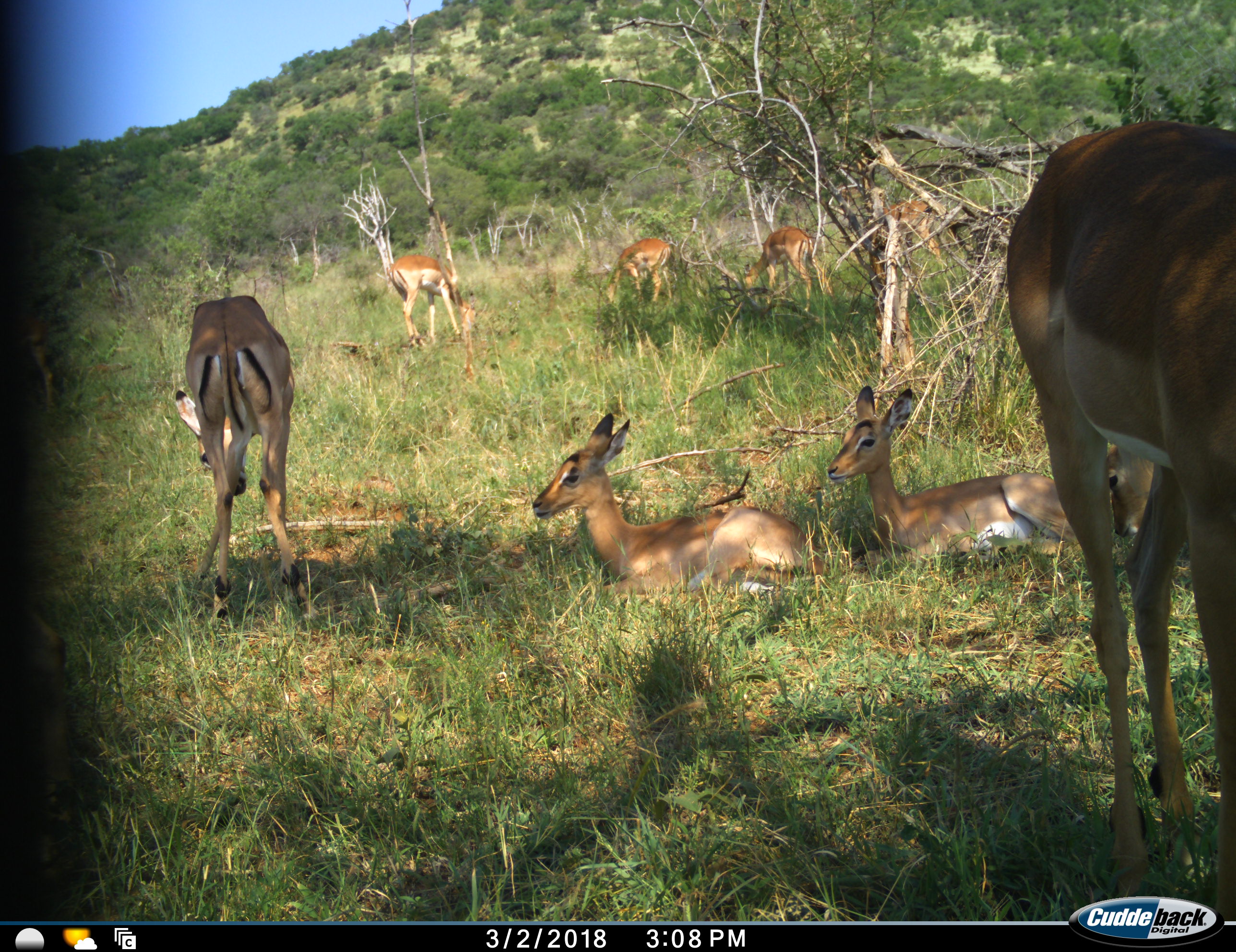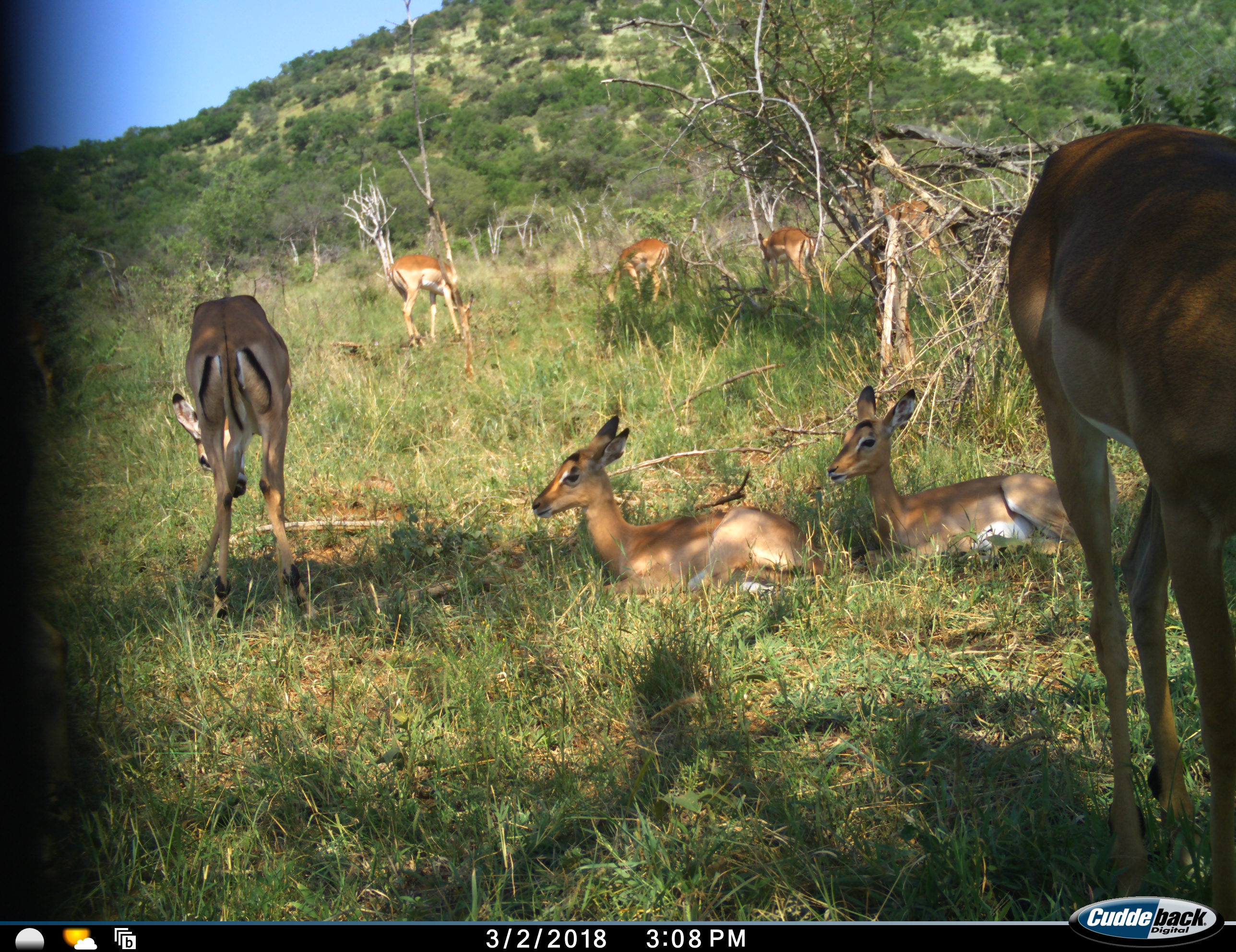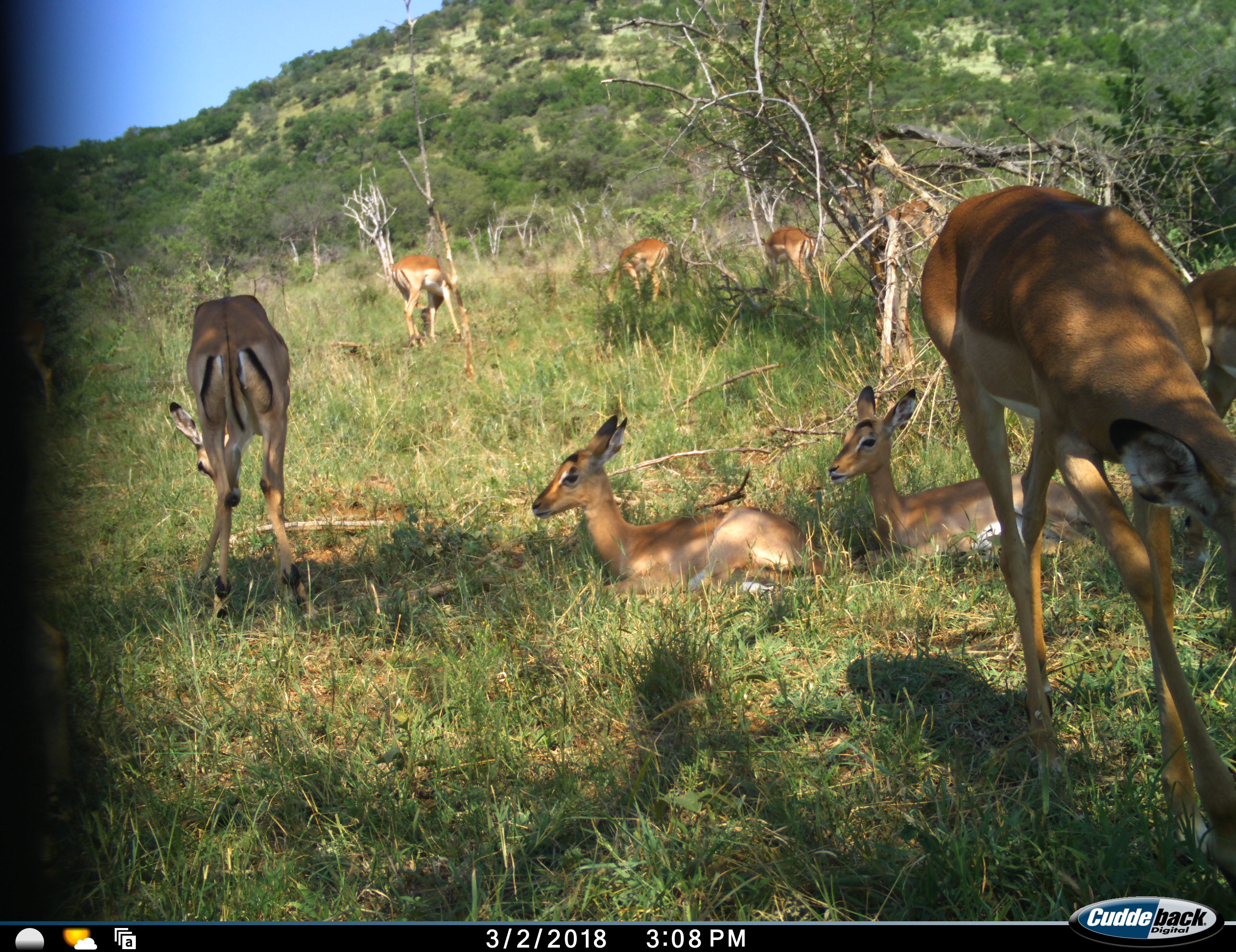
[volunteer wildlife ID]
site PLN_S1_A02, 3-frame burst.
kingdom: Animalia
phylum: Chordata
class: Mammalia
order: Artiodactyla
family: Bovidae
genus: Aepyceros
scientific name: Aepyceros melampus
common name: impala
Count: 8.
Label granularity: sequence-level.